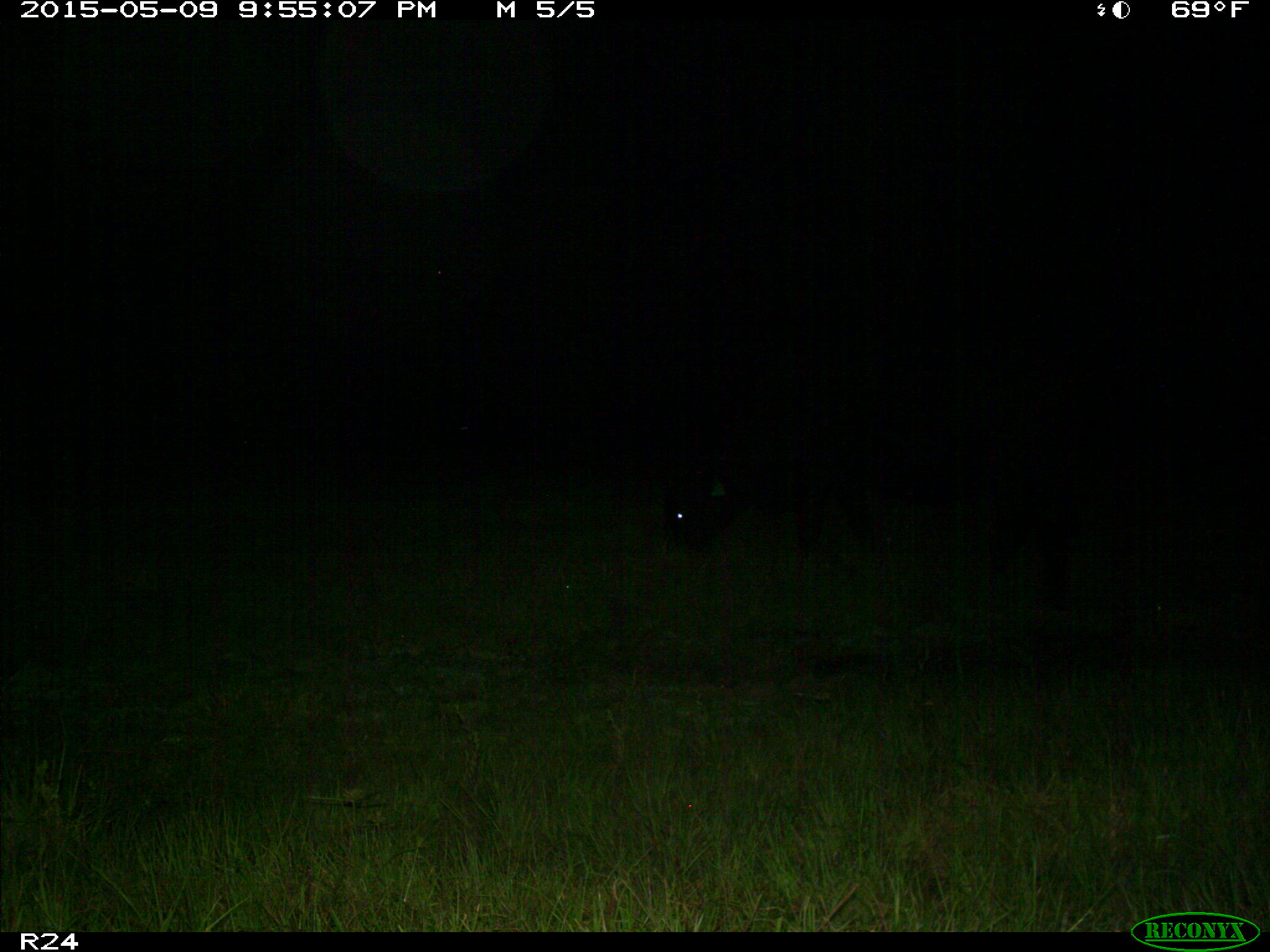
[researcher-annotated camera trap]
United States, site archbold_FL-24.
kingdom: Animalia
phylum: Chordata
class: Mammalia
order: Artiodactyla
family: Bovidae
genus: Bos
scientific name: Bos taurus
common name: domestic cow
Bos taurus (domestic cow).